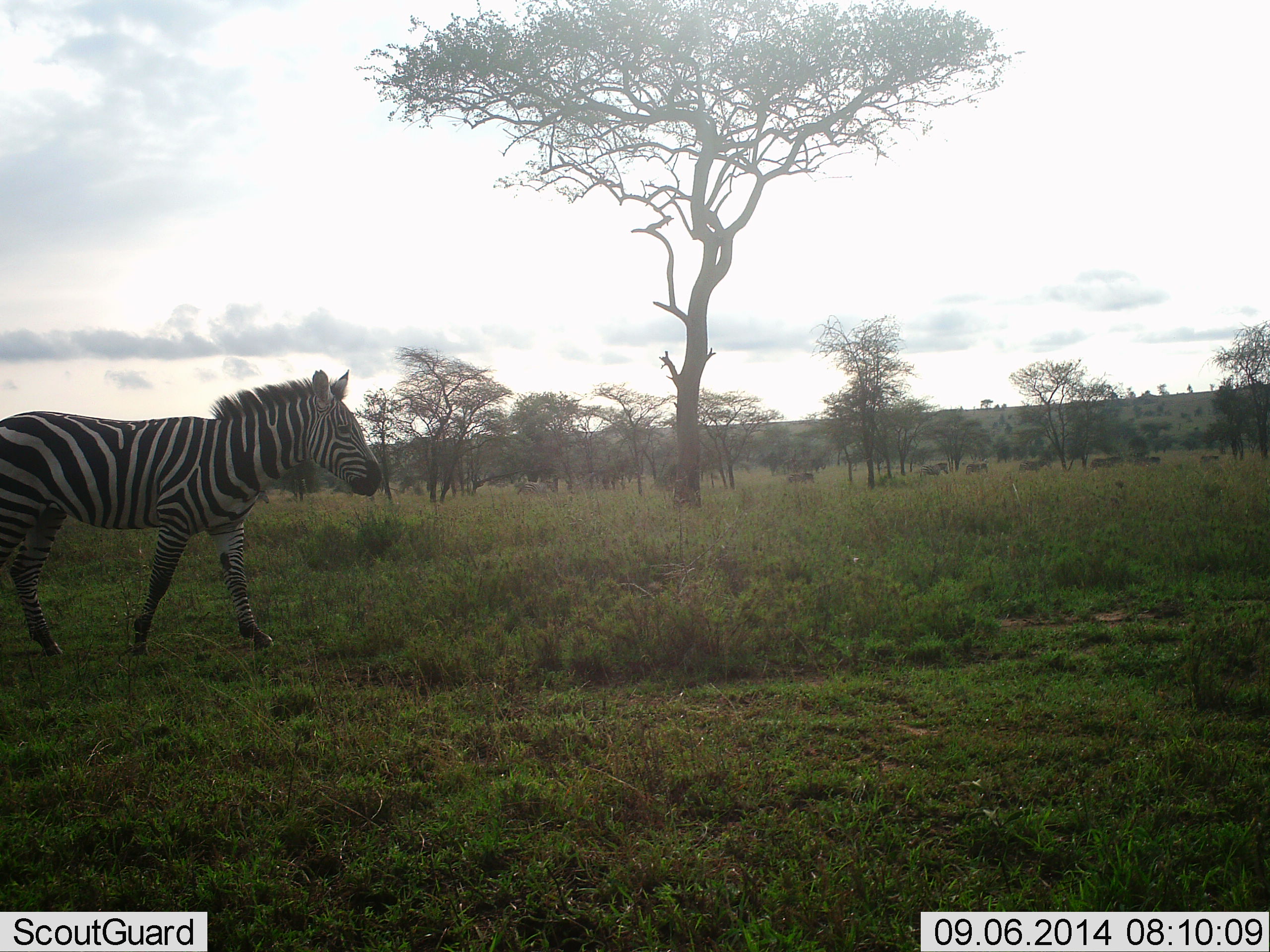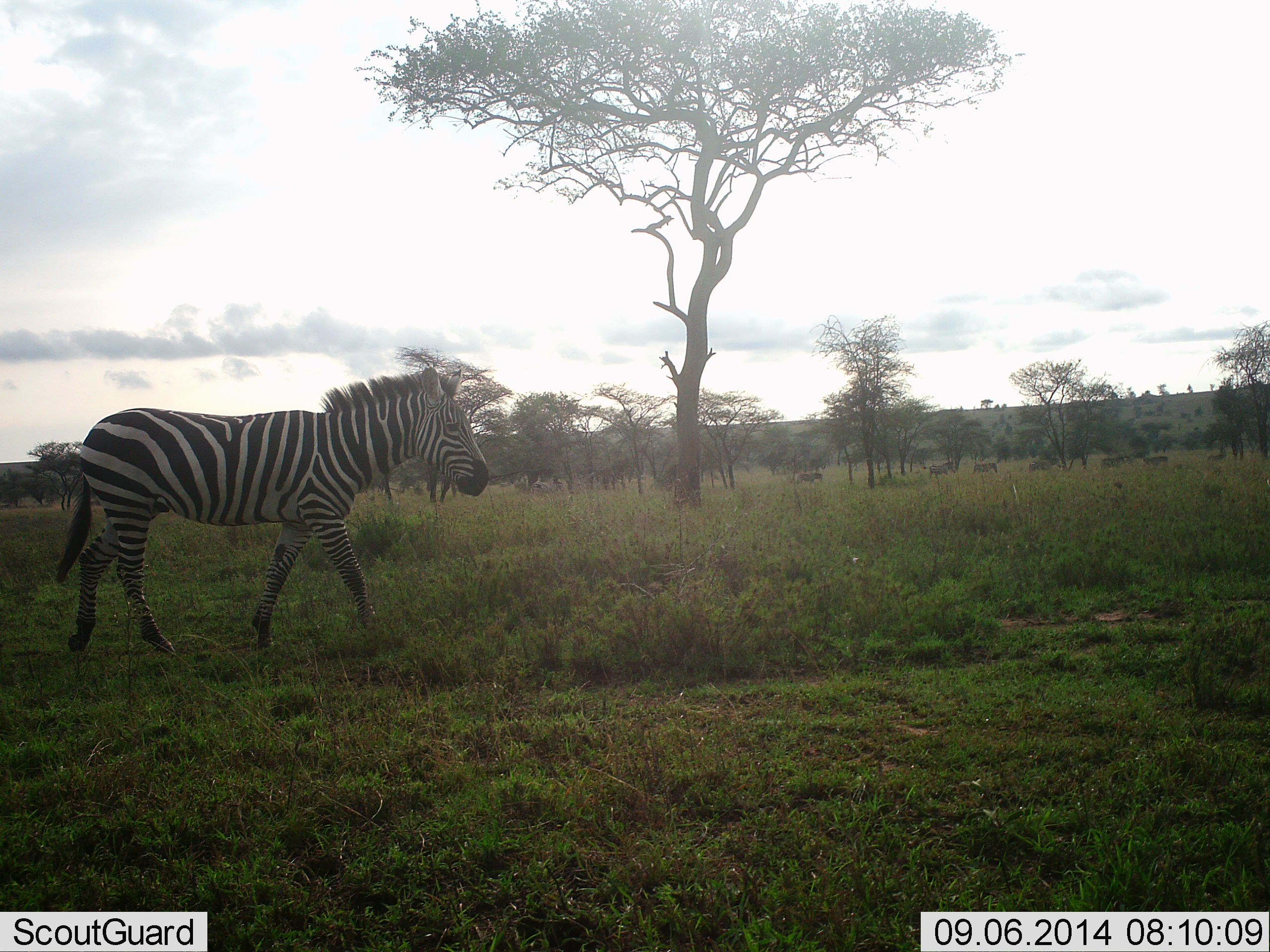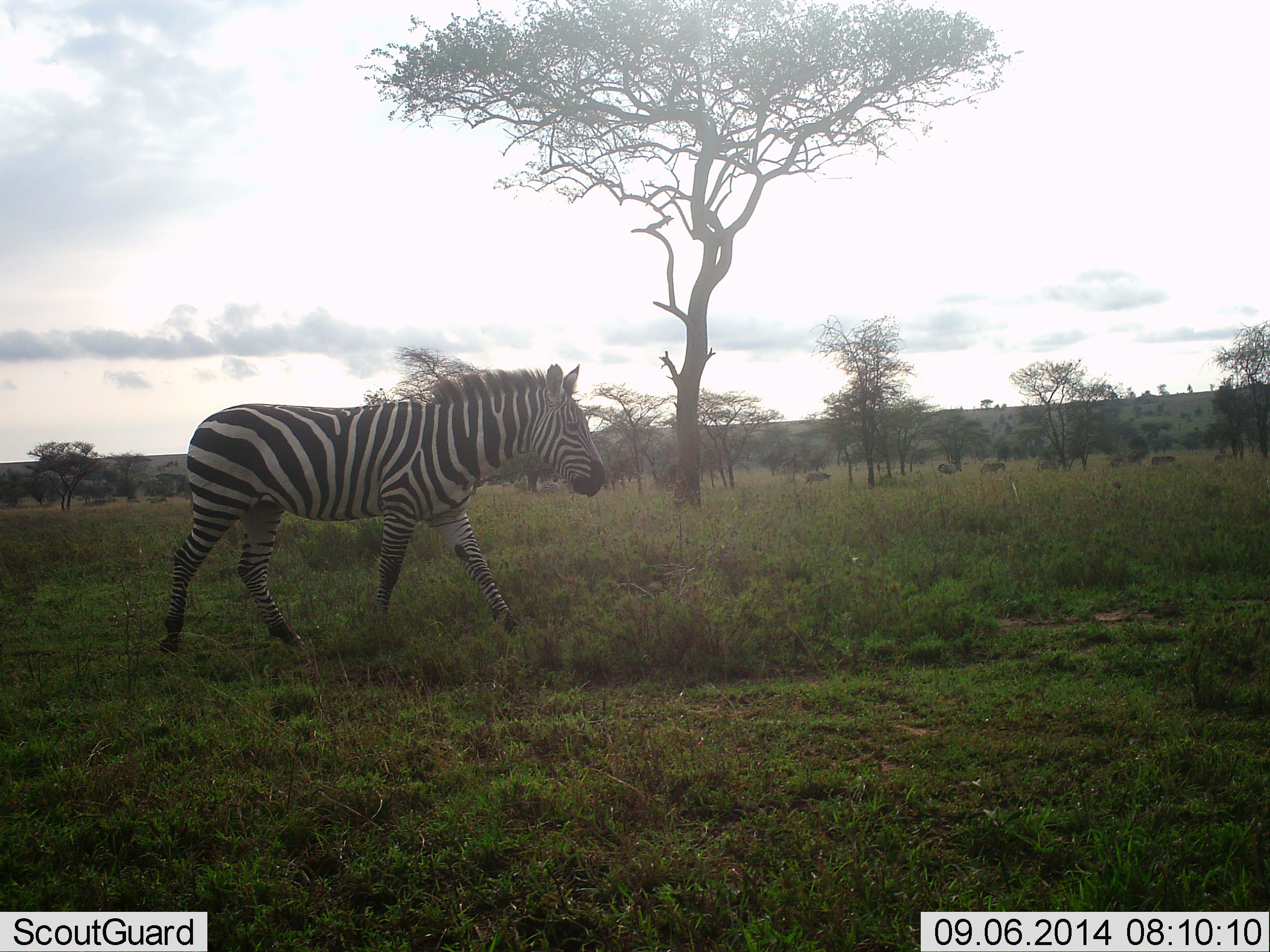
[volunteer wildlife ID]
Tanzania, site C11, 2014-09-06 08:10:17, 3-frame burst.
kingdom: Animalia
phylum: Chordata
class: Mammalia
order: Perissodactyla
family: Equidae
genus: Equus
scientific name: Equus quagga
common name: plains zebra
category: zebra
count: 6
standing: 0%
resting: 0%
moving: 100%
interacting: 0%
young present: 0%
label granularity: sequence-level